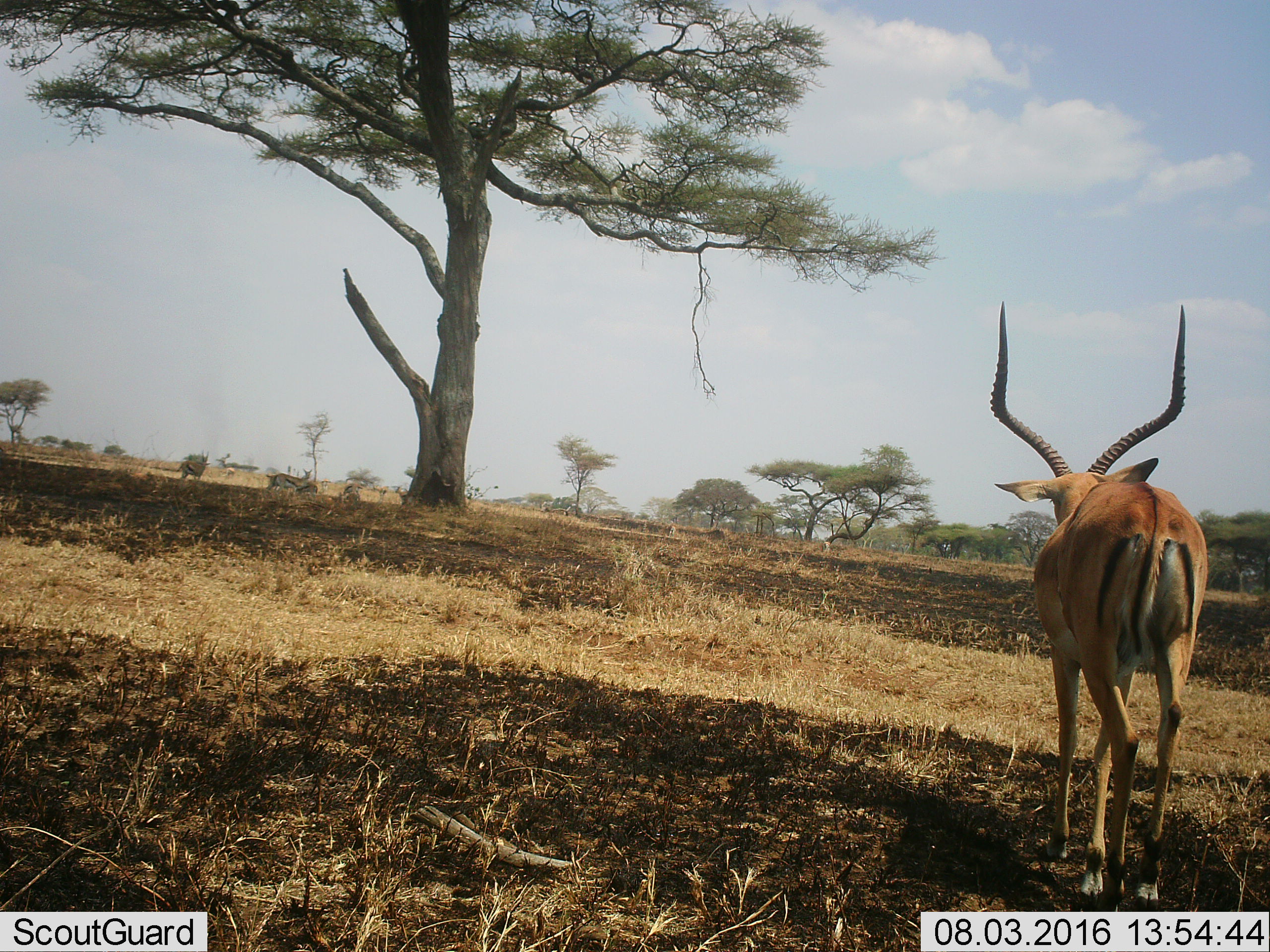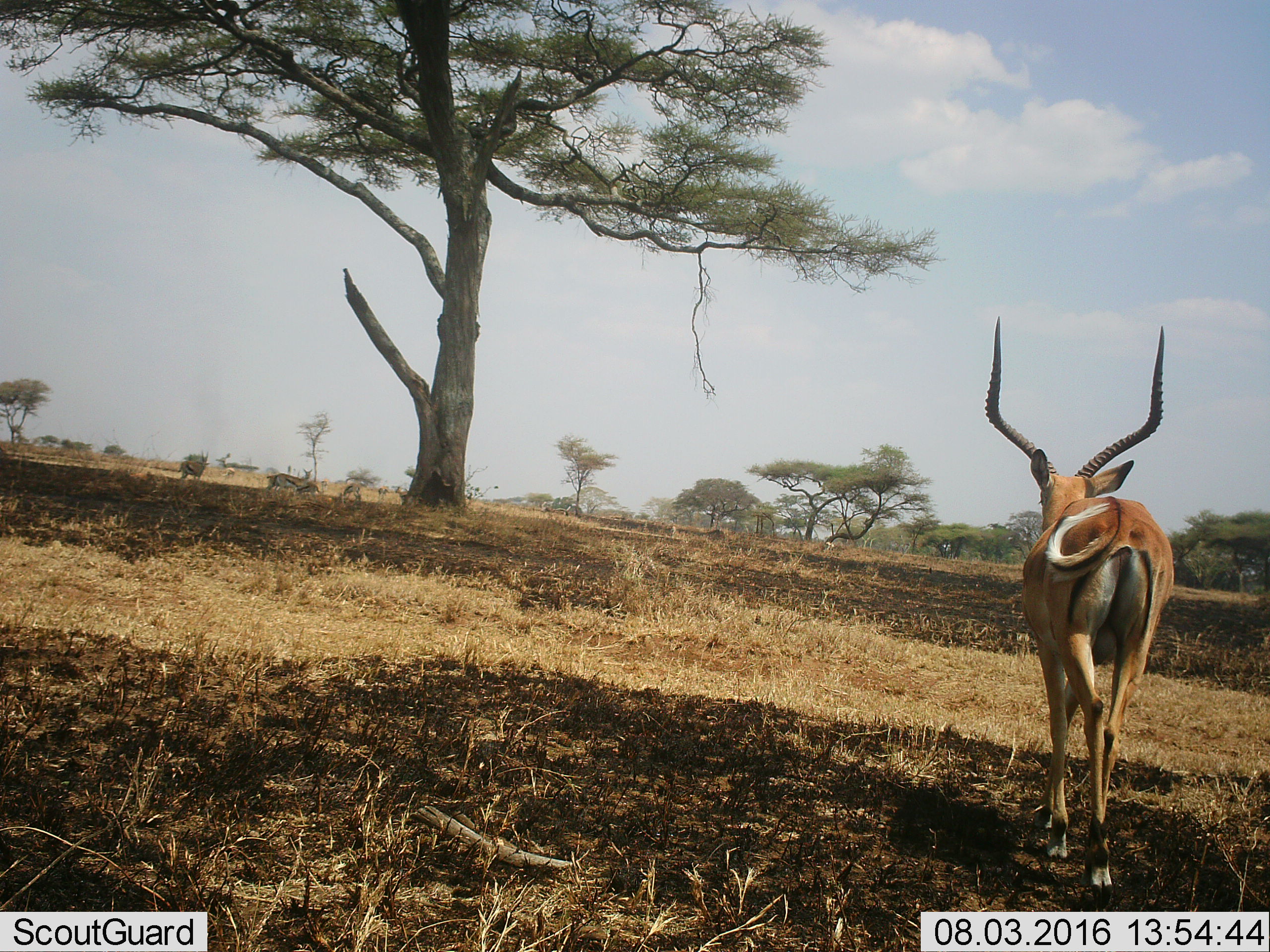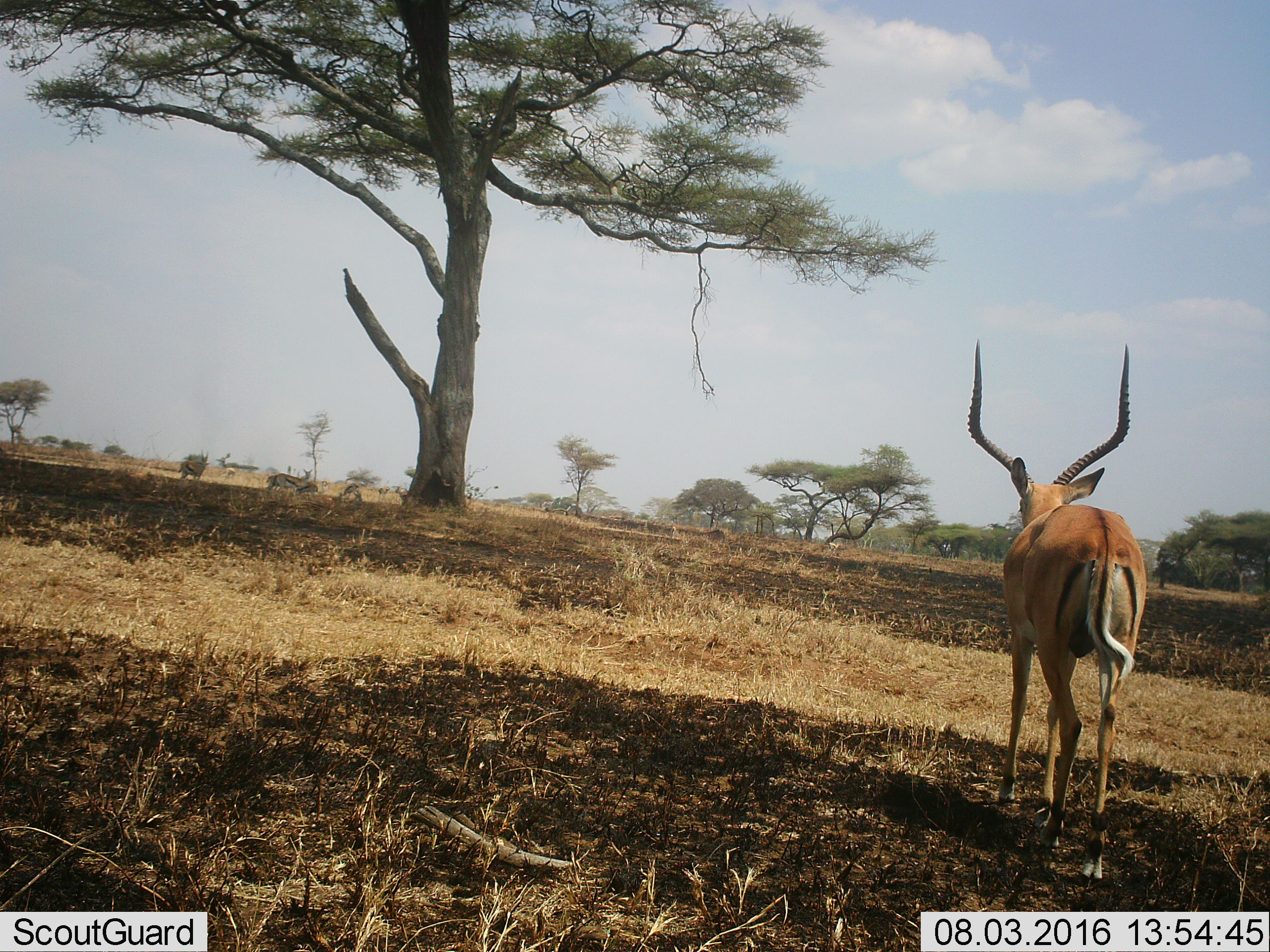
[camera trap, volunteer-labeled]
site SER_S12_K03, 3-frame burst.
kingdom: Animalia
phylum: Chordata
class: Mammalia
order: Artiodactyla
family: Bovidae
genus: Aepyceros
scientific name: Aepyceros melampus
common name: impala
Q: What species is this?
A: Impala (Aepyceros melampus).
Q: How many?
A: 1.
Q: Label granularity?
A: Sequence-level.